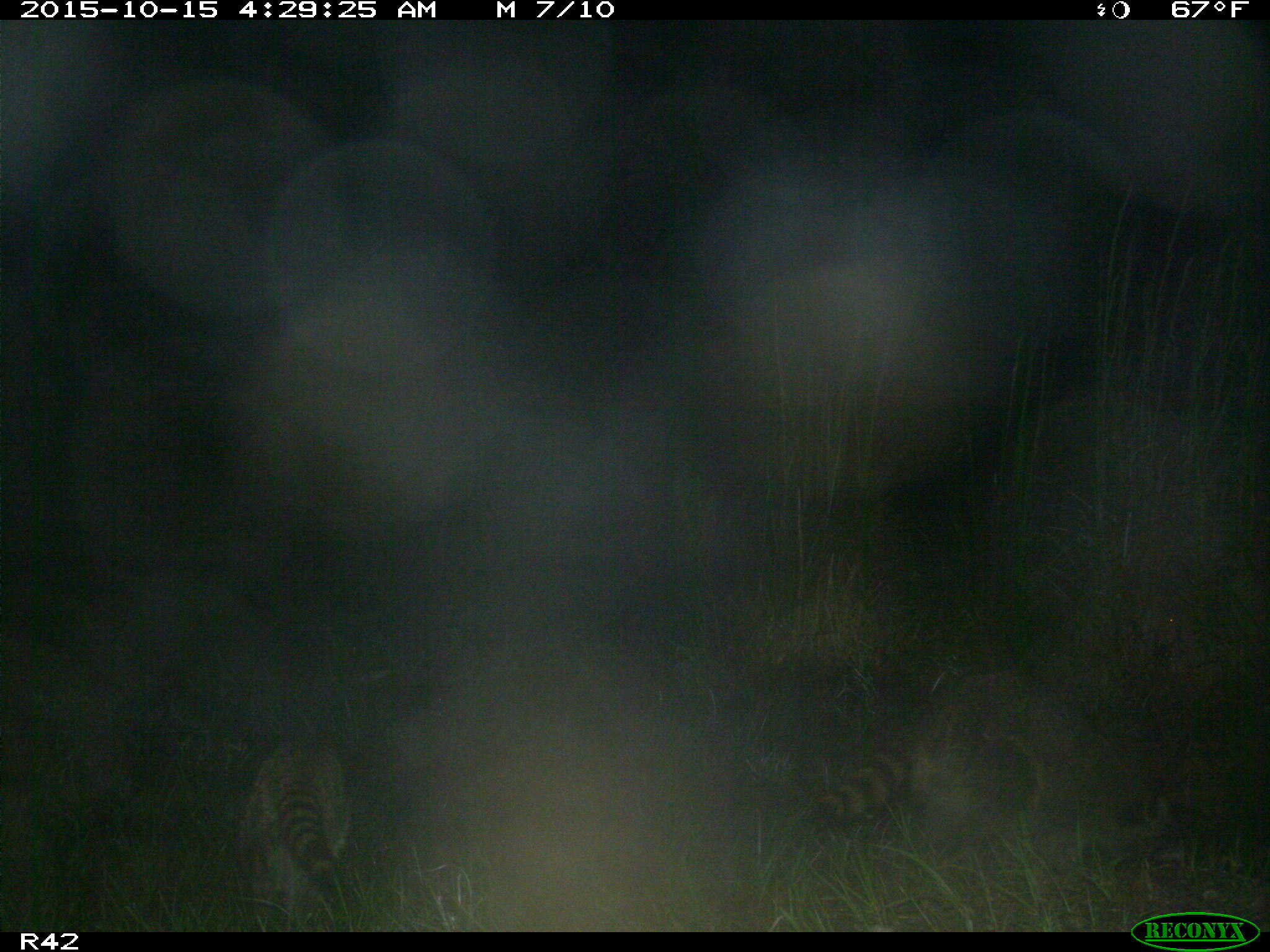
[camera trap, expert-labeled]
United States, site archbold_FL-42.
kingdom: Animalia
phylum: Chordata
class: Mammalia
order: Carnivora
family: Procyonidae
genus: Procyon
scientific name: Procyon lotor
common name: common raccoon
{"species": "Procyon lotor (common raccoon)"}